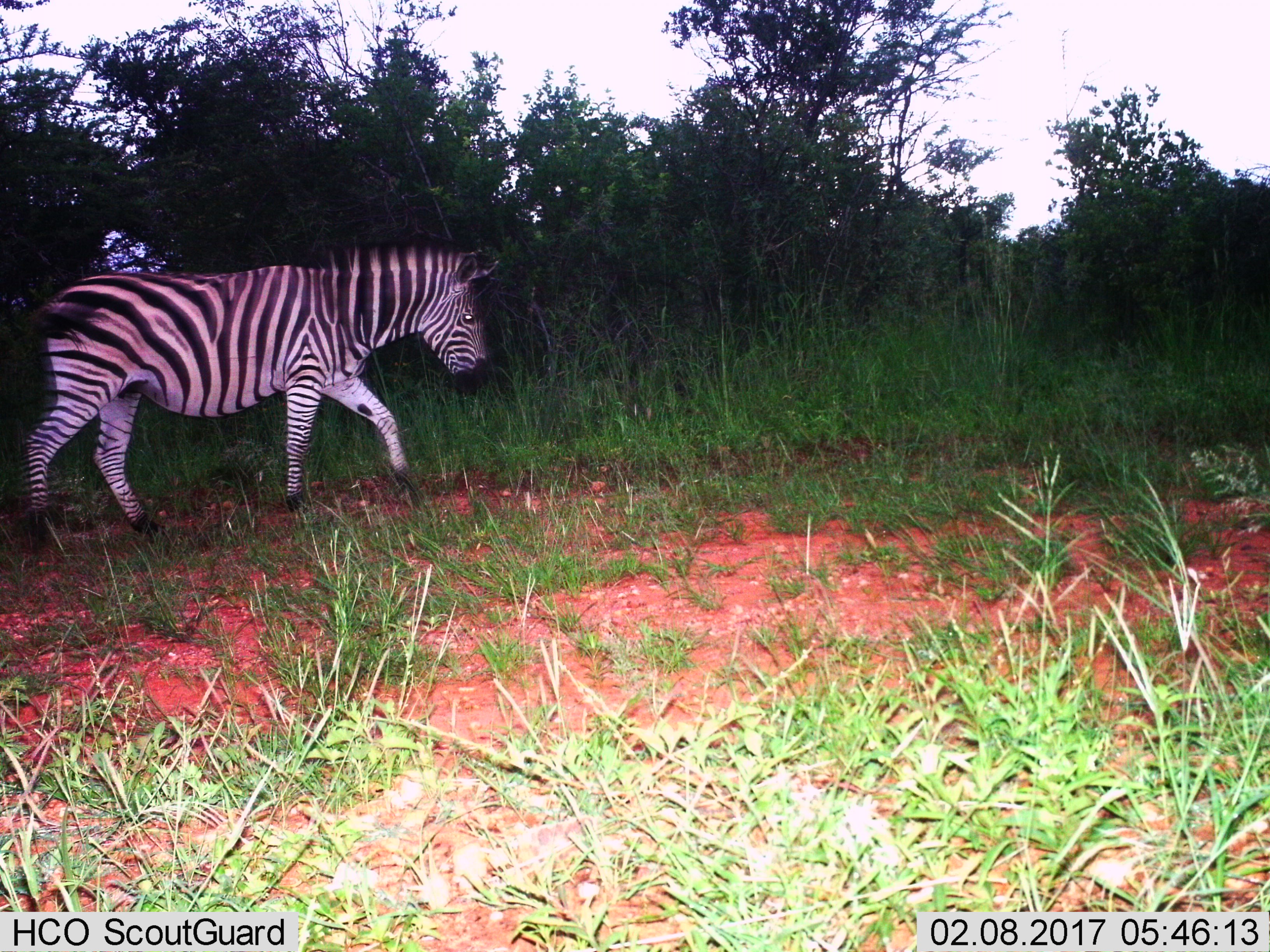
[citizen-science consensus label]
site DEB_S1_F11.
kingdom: Animalia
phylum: Chordata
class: Mammalia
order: Perissodactyla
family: Equidae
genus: Equus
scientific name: Equus quagga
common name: plains zebra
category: zebraplains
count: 1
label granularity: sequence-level